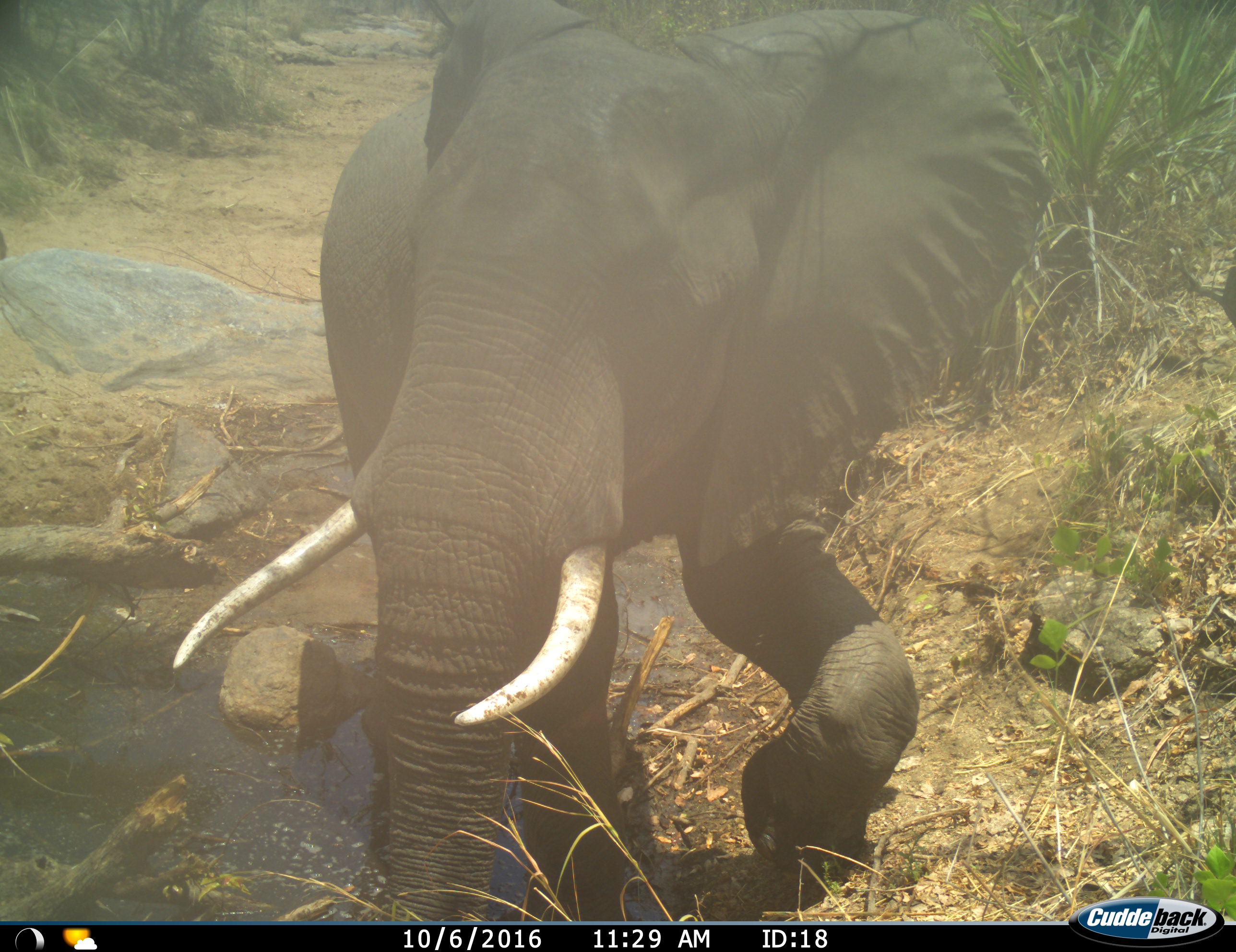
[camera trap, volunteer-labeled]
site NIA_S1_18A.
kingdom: Animalia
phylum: Chordata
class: Mammalia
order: Proboscidea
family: Elephantidae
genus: Loxodonta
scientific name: Loxodonta africana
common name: african bush elephant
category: elephant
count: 1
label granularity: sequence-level